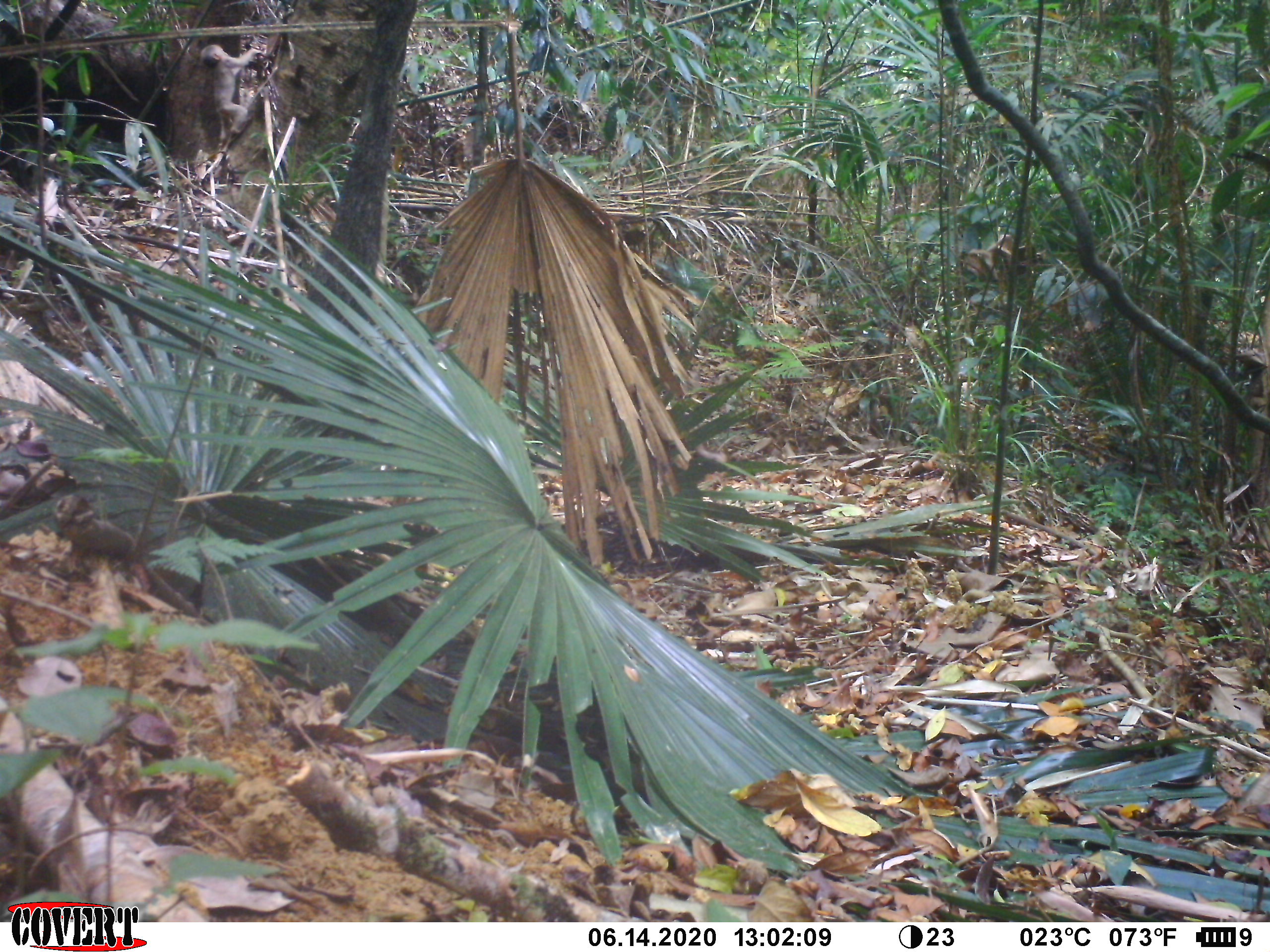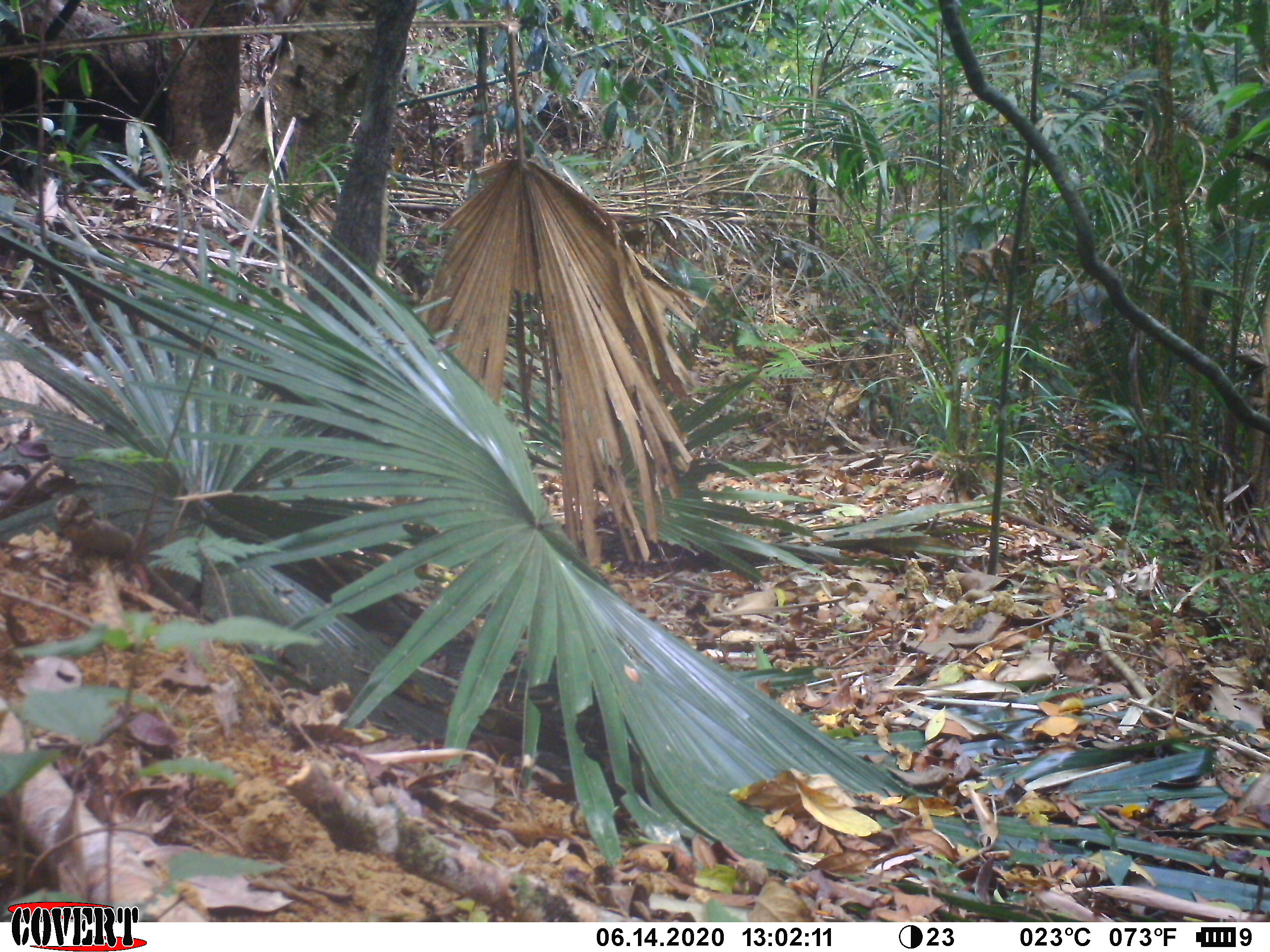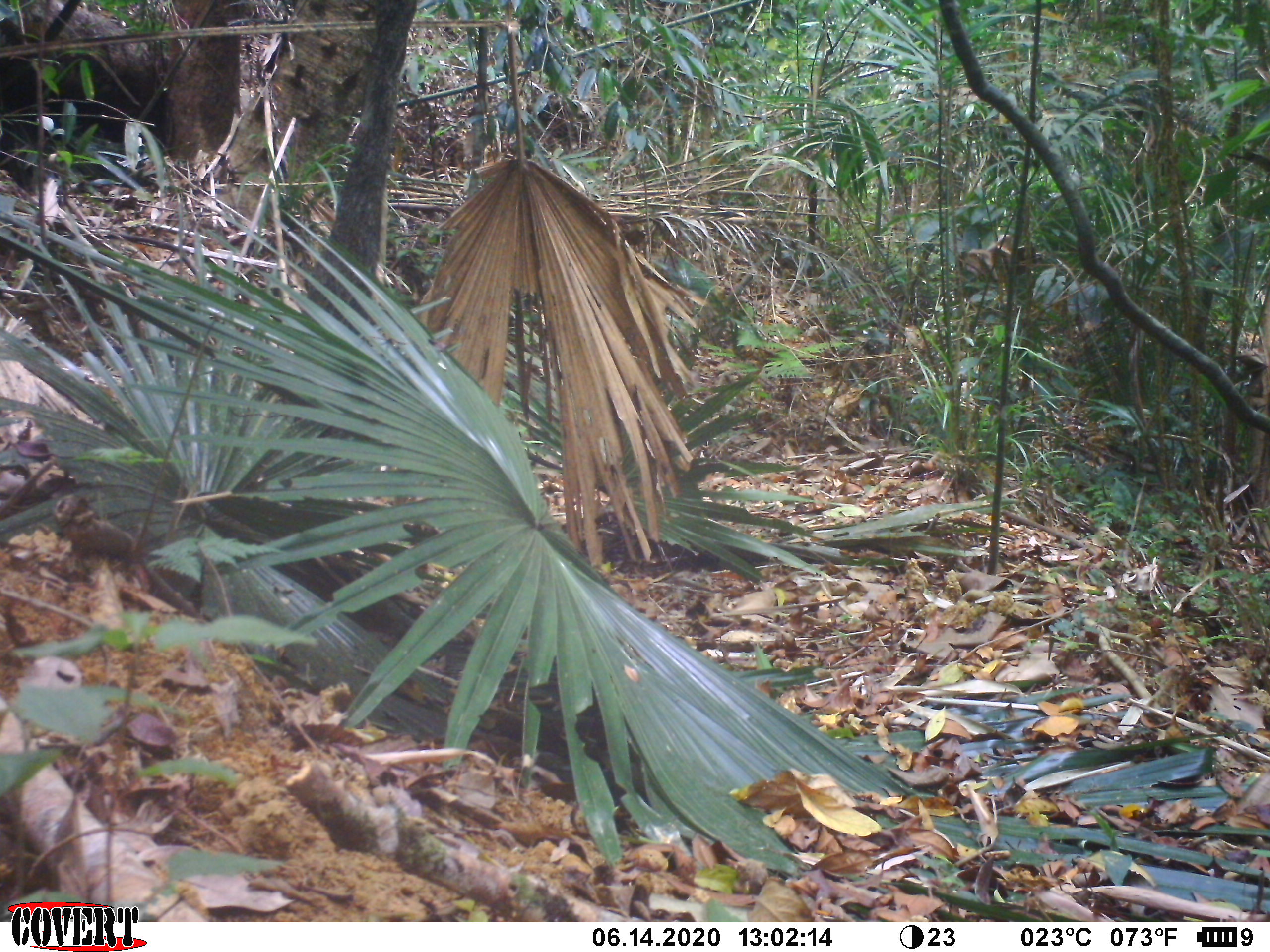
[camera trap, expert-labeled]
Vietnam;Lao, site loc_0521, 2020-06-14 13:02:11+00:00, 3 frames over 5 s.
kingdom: Animalia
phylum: Chordata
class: Mammalia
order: Primates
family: Cercopithecidae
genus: Macaca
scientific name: Macaca arctoides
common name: stump-tailed macaque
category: stump tailed macaque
Stump tailed macaque (stump-tailed macaque) (Macaca arctoides). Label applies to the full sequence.